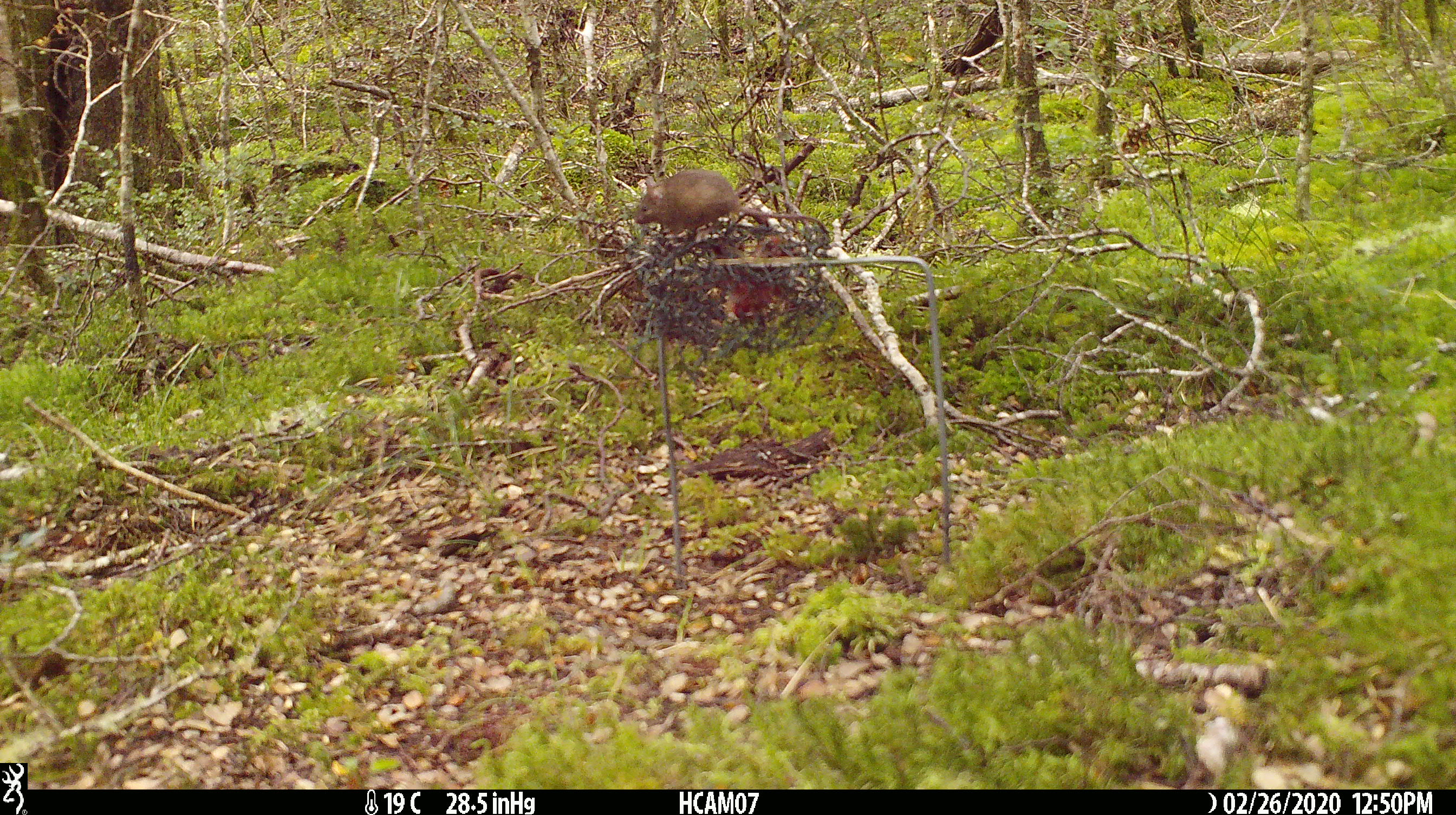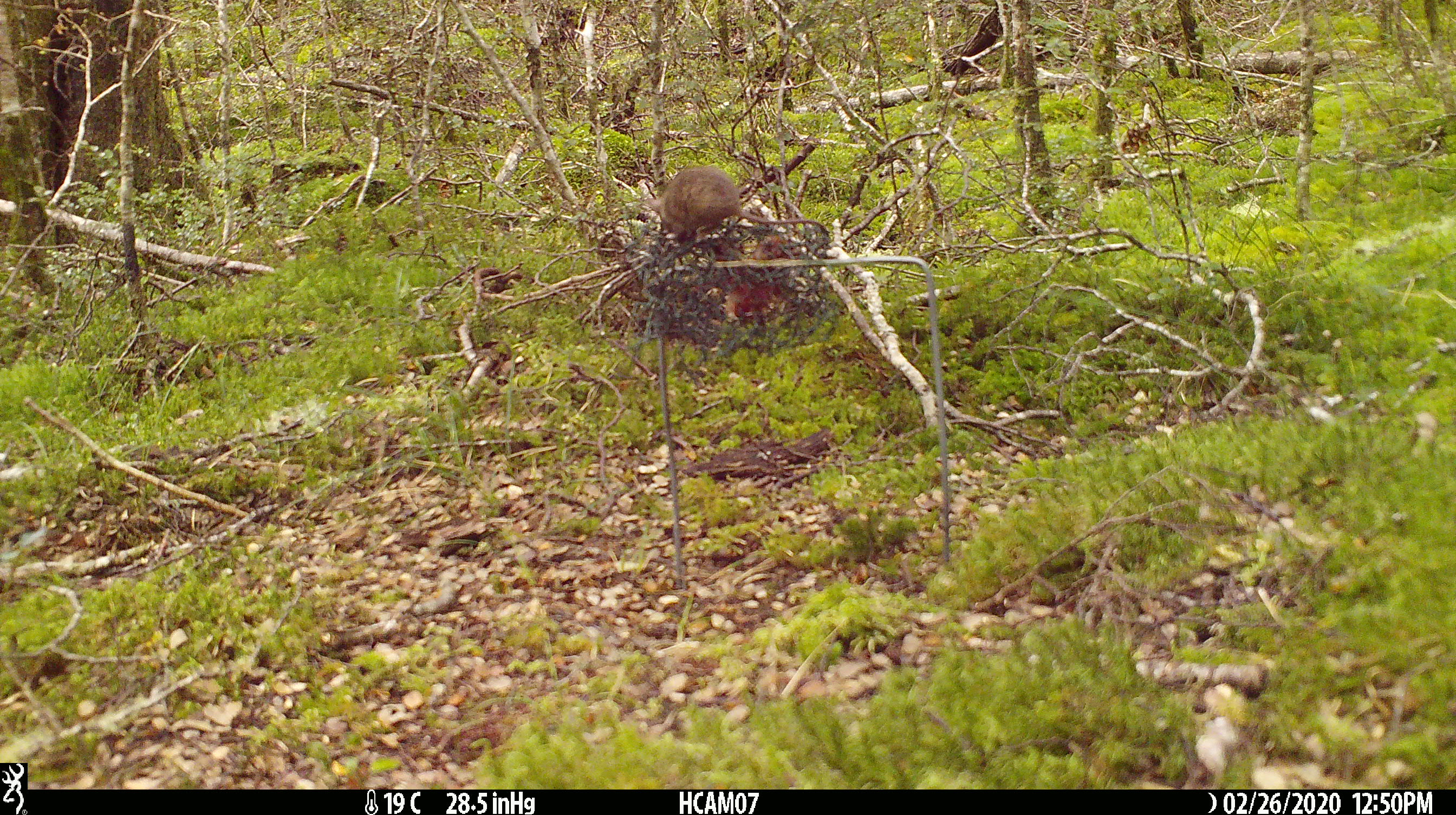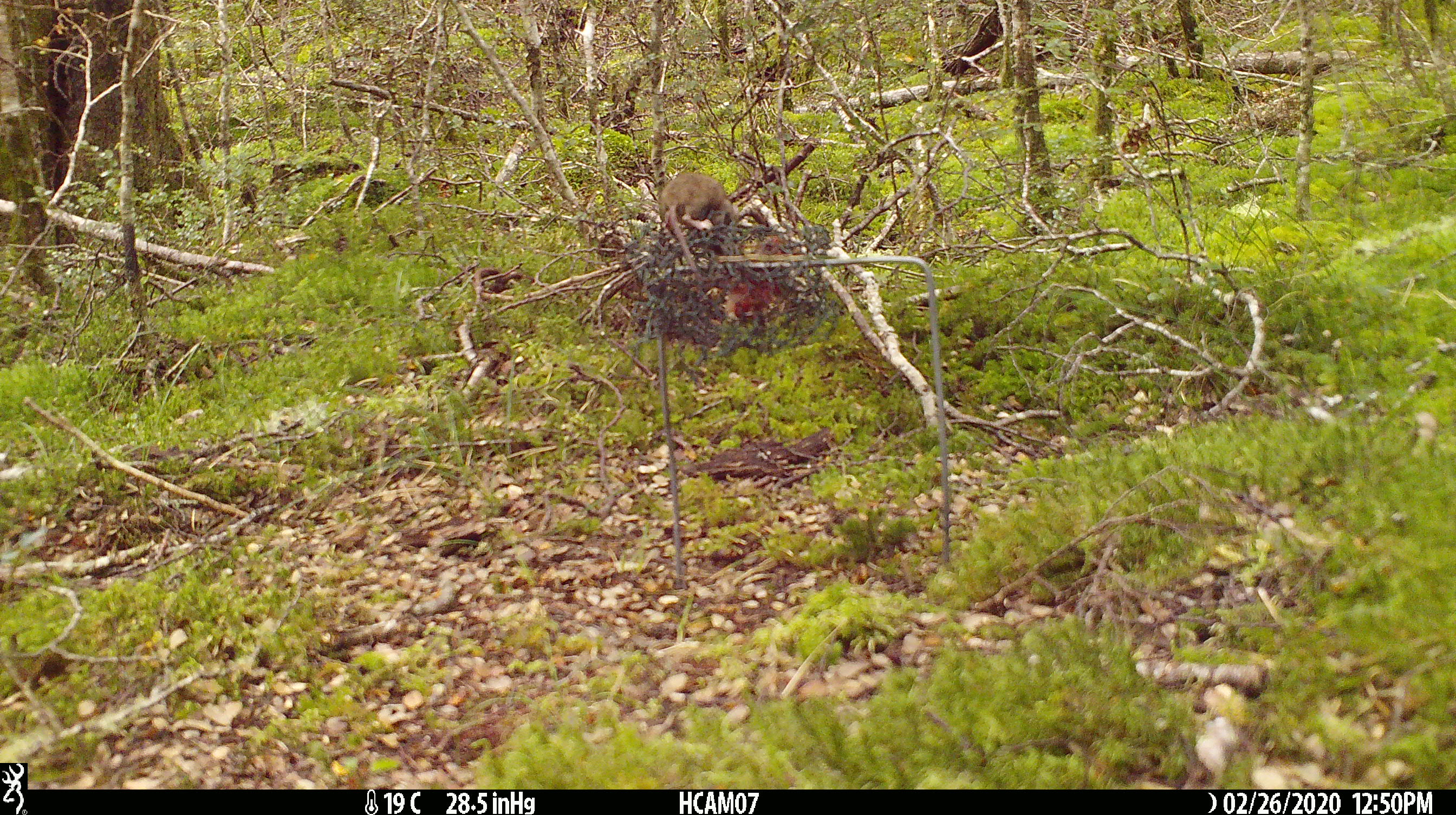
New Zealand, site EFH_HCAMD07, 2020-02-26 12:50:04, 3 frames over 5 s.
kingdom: Animalia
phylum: Chordata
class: Mammalia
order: Rodentia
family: Muridae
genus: Mus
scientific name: Mus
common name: mouse